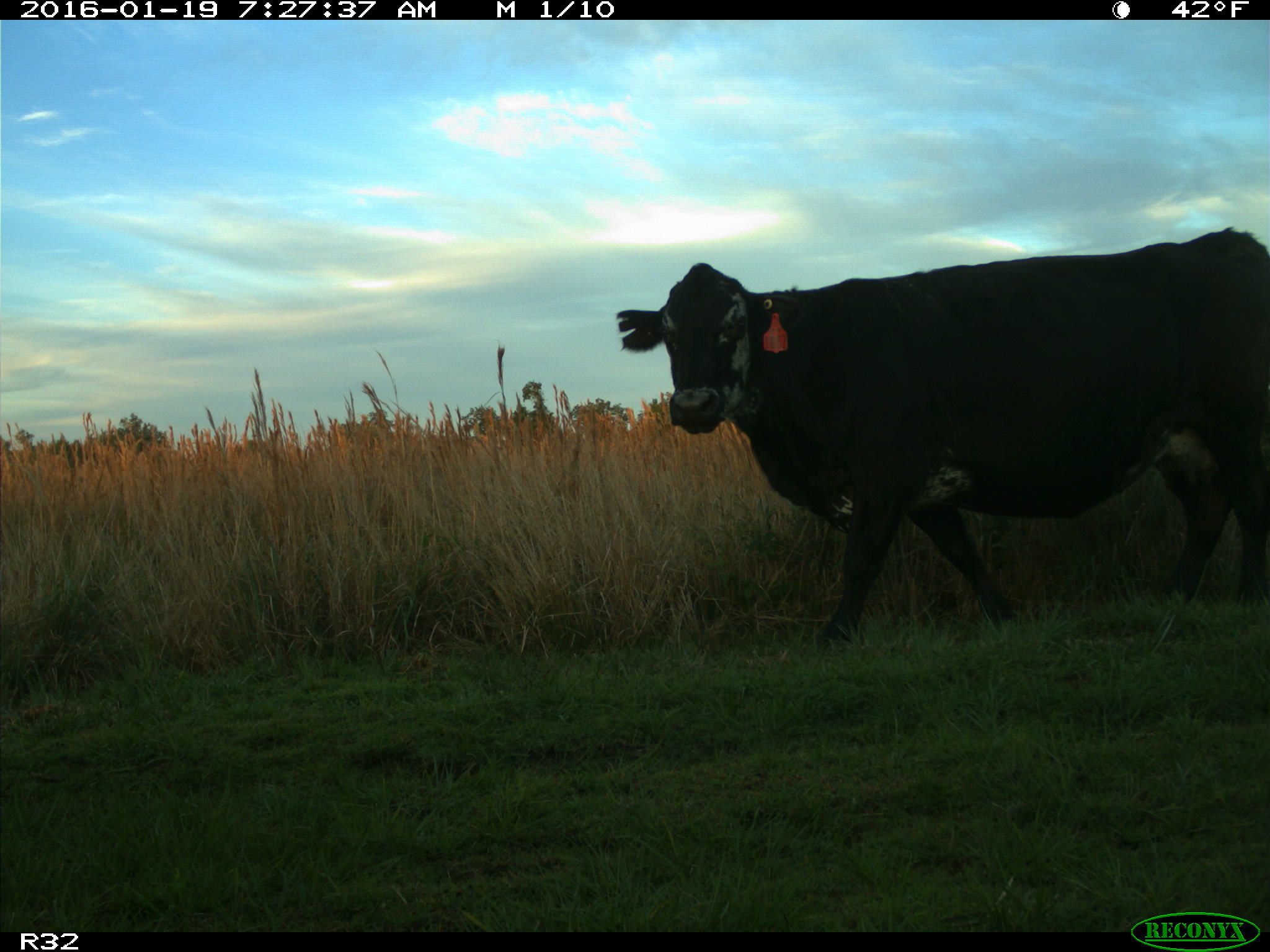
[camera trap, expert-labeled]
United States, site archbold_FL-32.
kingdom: Animalia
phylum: Chordata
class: Mammalia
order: Artiodactyla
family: Bovidae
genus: Bos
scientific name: Bos taurus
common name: domestic cow